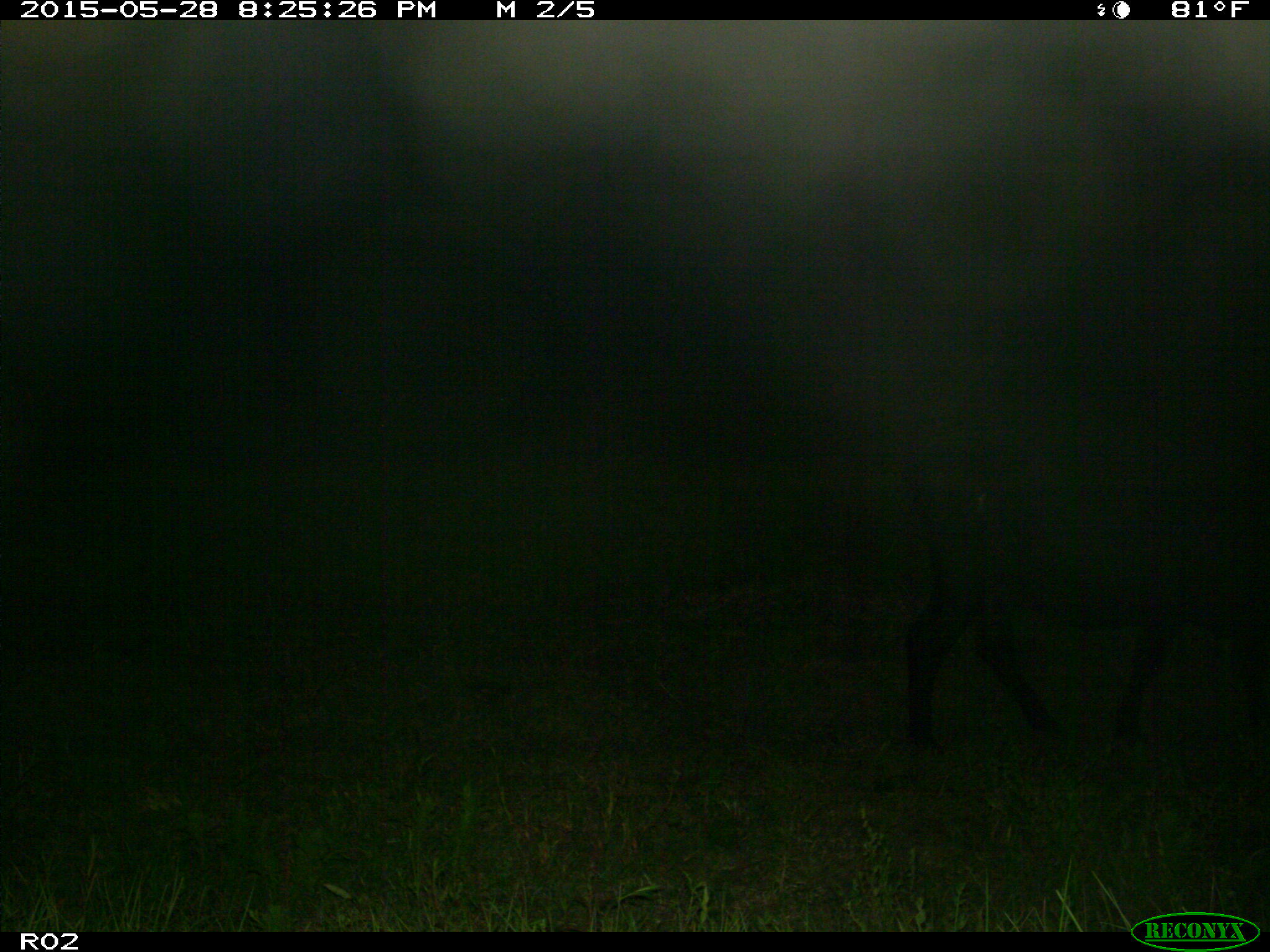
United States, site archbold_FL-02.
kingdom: Animalia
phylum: Chordata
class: Mammalia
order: Artiodactyla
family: Bovidae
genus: Bos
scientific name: Bos taurus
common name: domestic cow